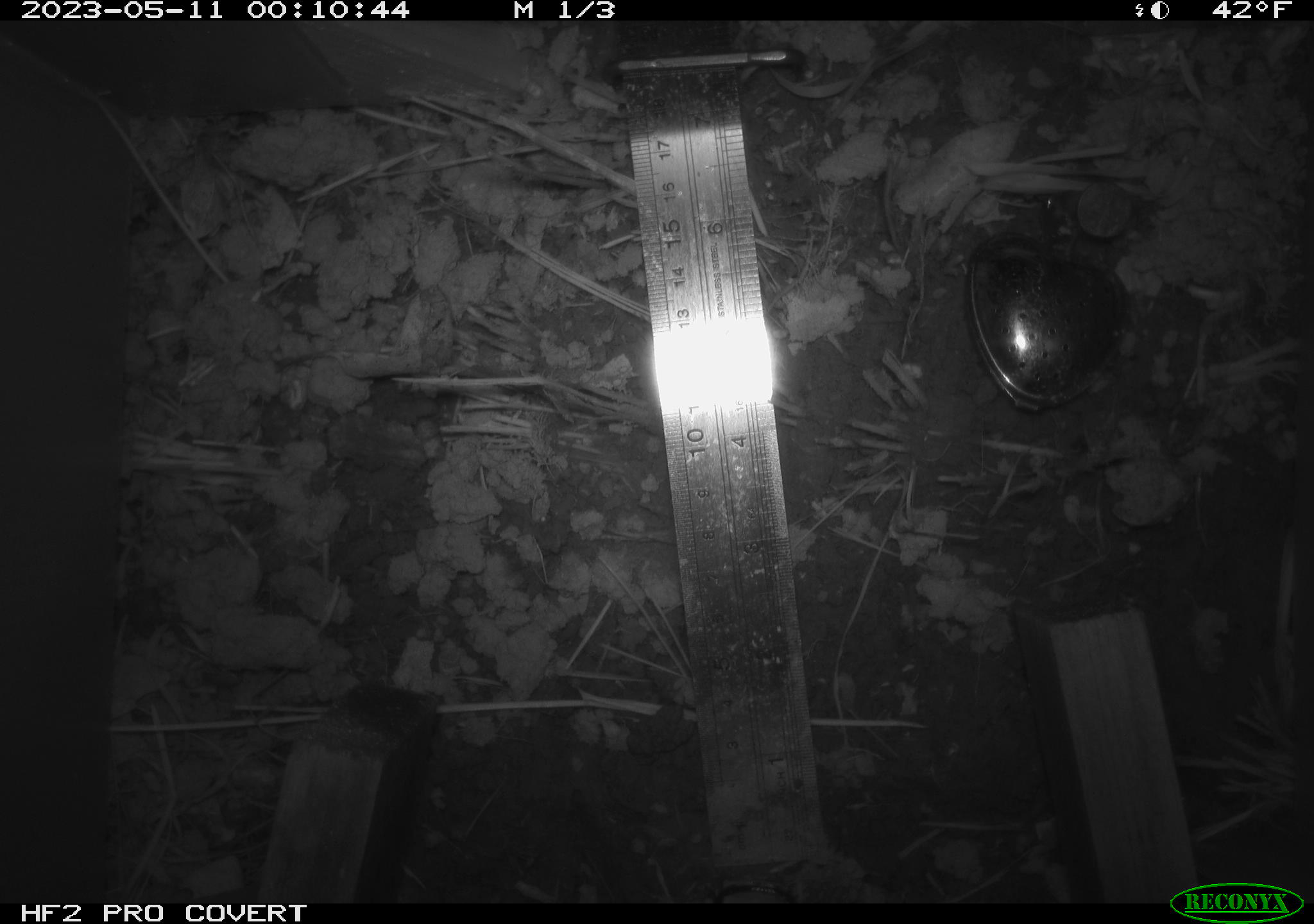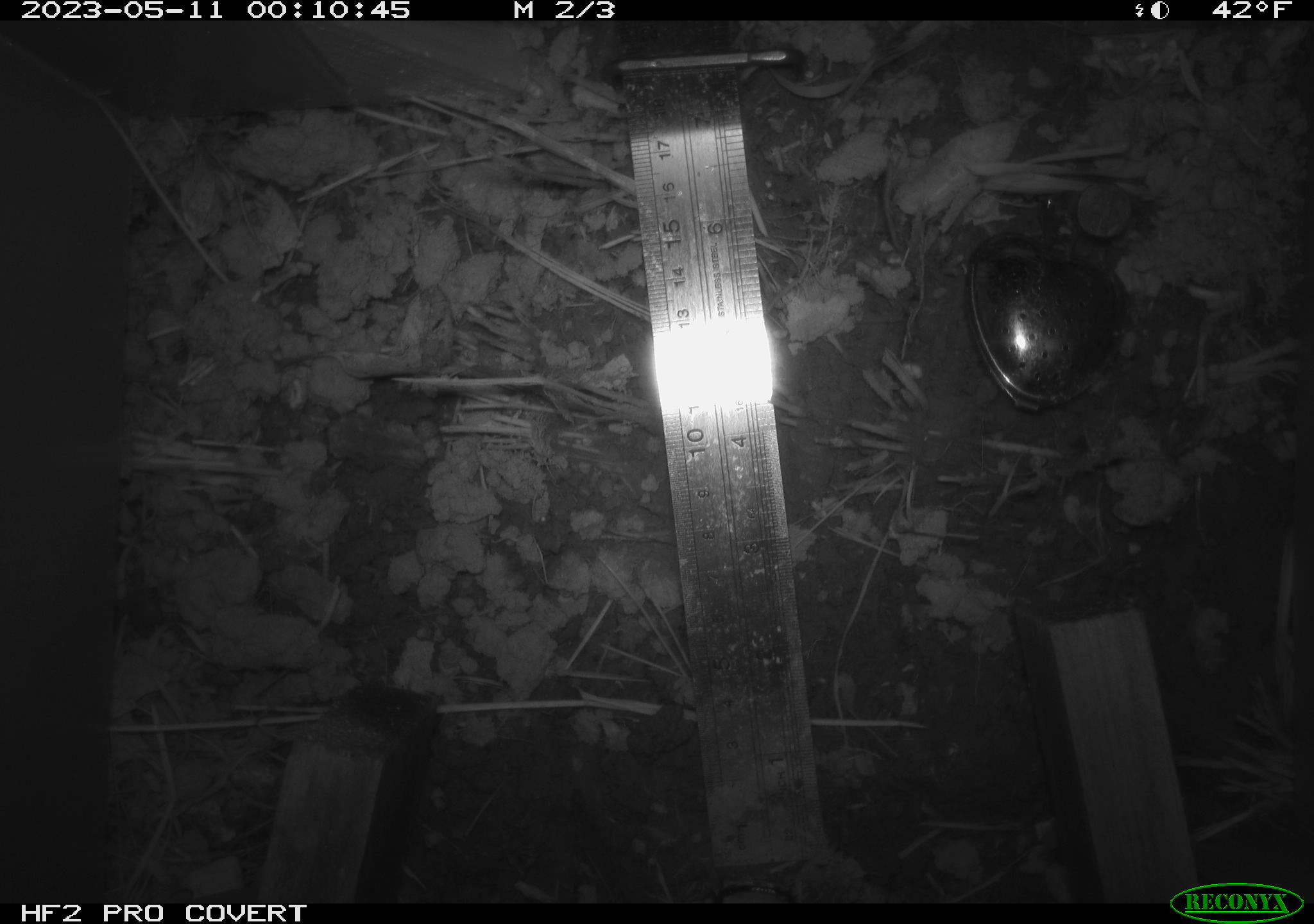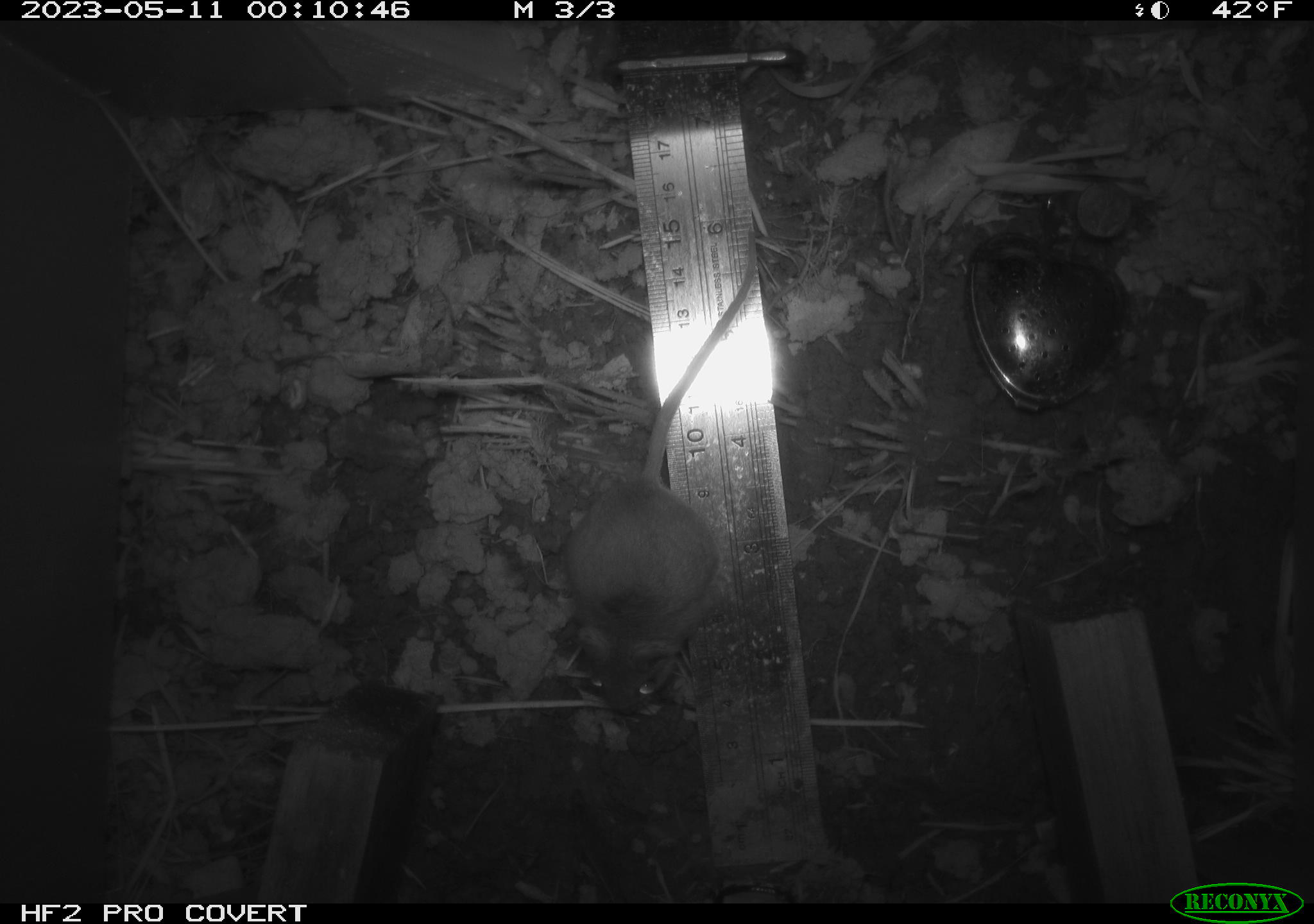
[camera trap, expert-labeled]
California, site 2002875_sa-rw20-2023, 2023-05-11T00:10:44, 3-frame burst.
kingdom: Animalia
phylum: Chordata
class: Mammalia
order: Rodentia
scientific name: Rodentia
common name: mouse species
Mouse species (Rodentia).